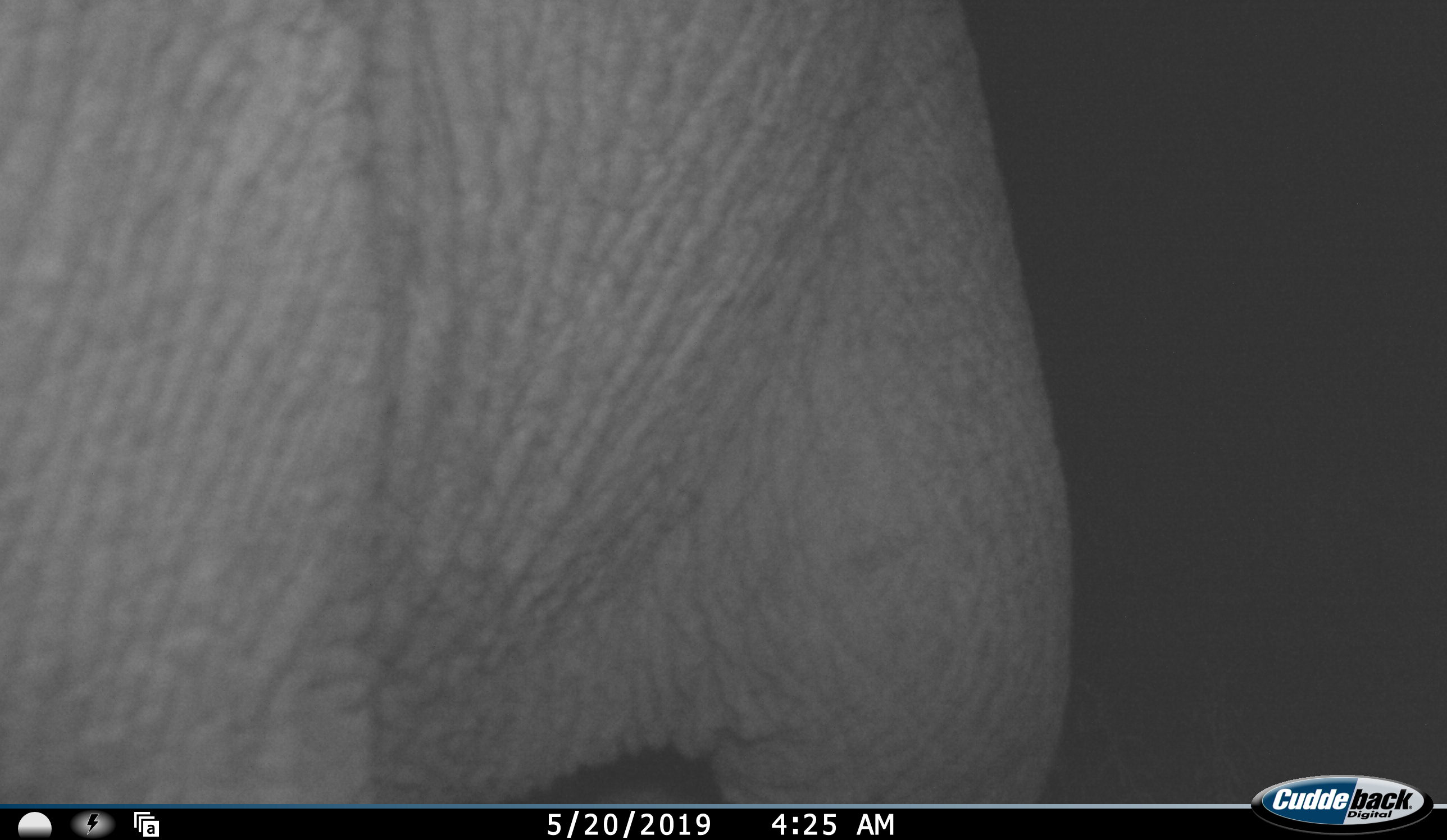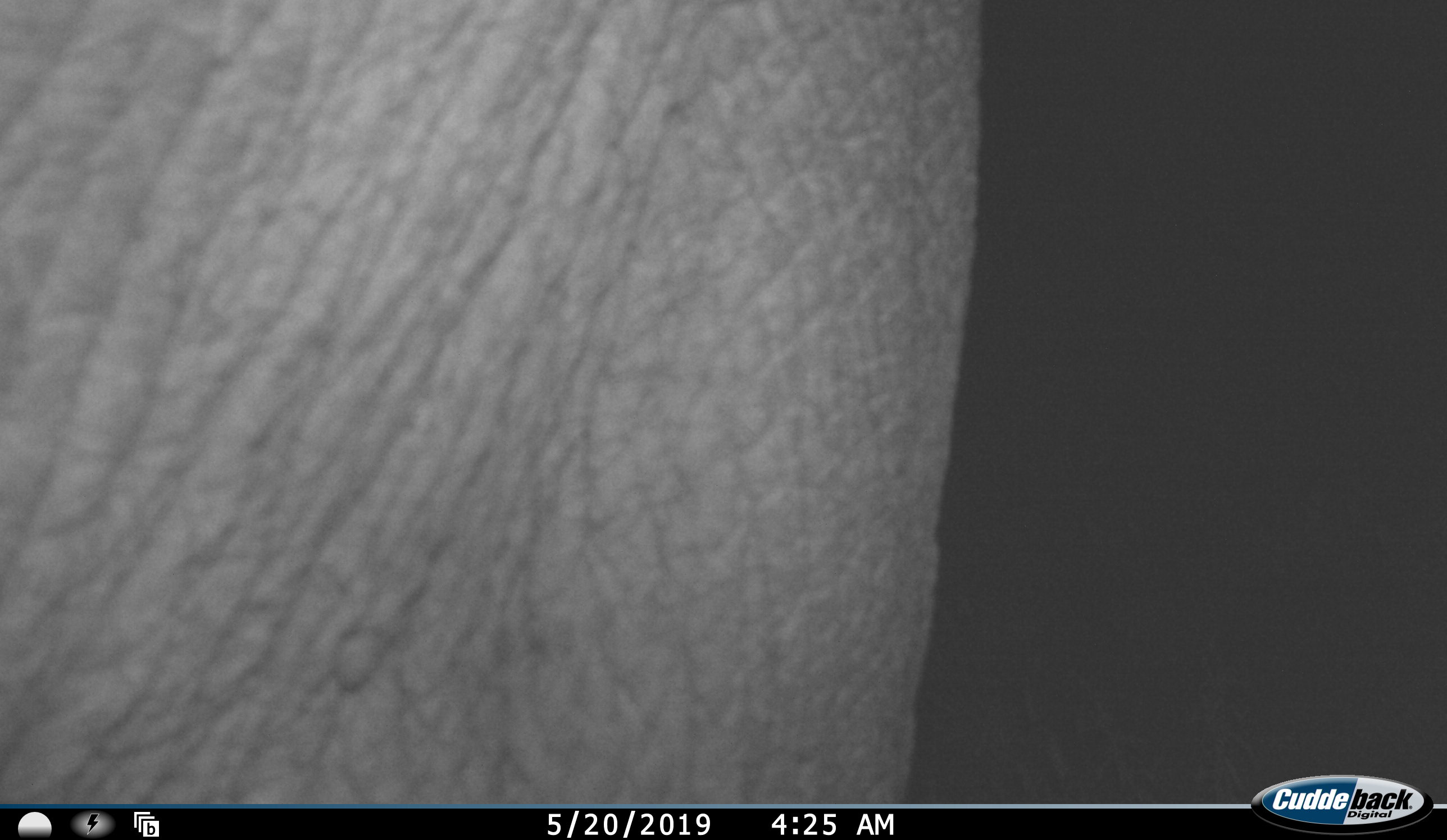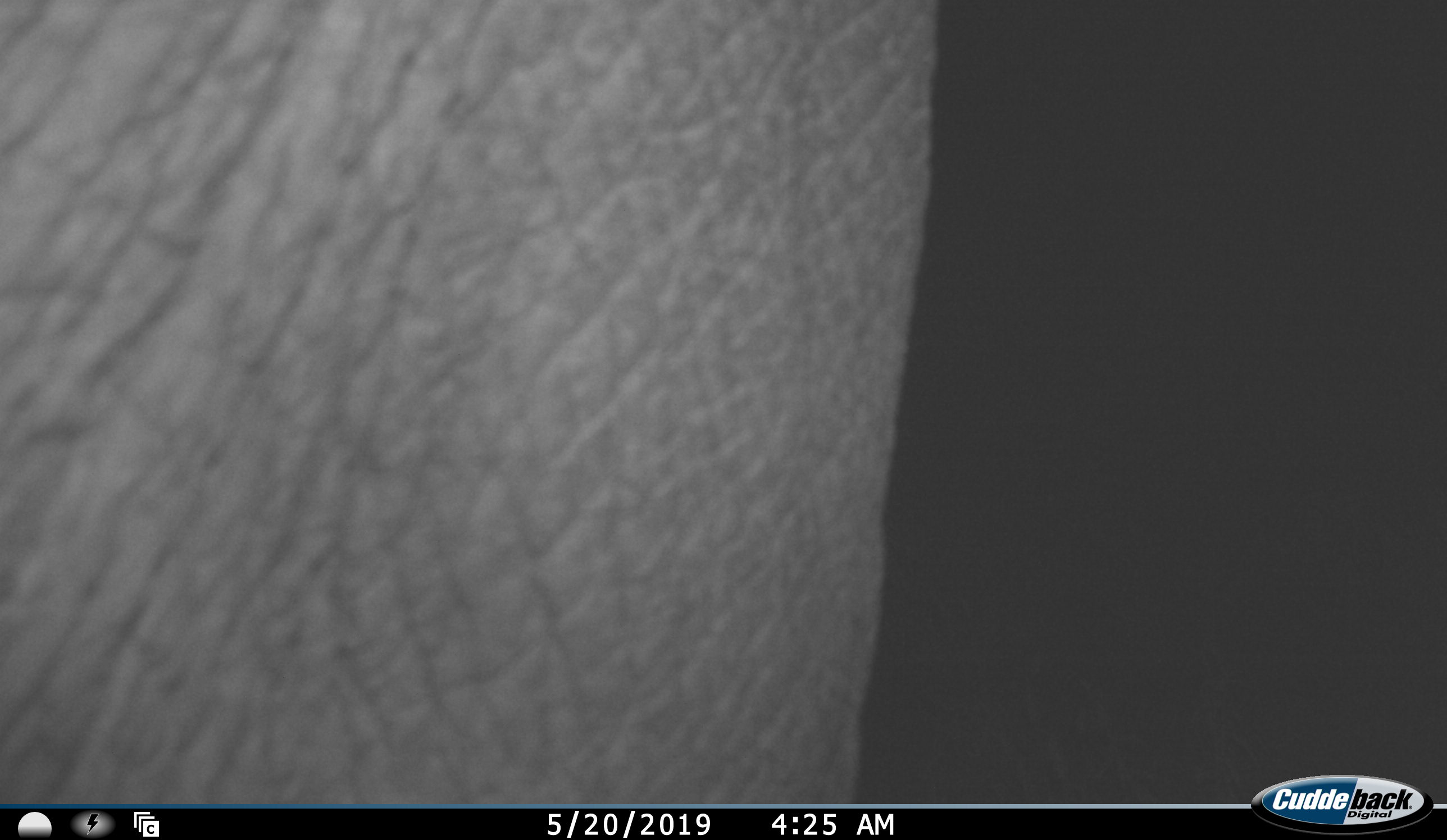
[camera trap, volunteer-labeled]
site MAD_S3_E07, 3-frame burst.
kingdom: Animalia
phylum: Chordata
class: Mammalia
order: Proboscidea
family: Elephantidae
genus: Loxodonta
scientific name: Loxodonta africana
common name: african bush elephant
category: elephant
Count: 1.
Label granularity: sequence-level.